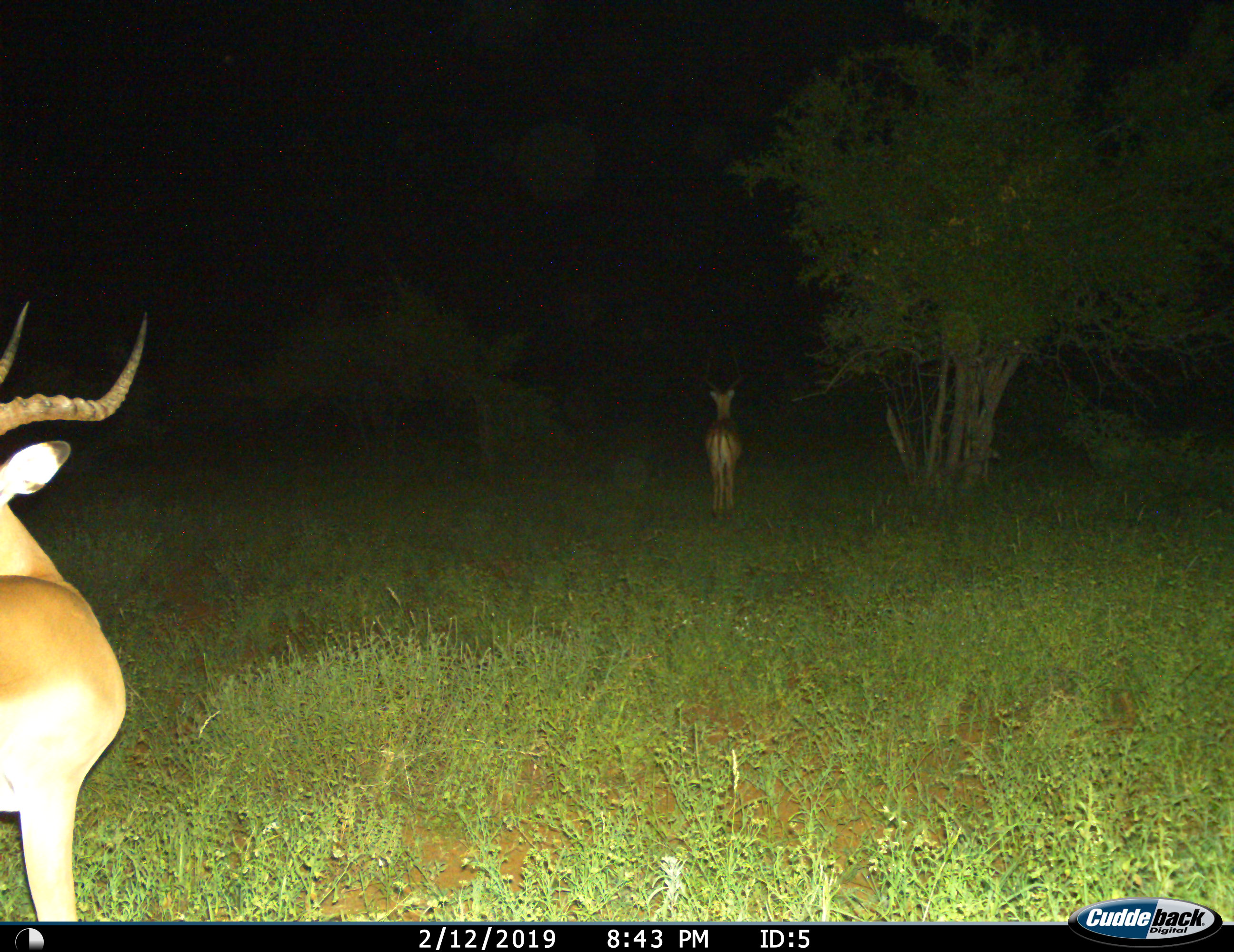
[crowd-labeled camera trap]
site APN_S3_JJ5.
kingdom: Animalia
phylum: Chordata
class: Mammalia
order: Artiodactyla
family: Bovidae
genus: Aepyceros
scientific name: Aepyceros melampus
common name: impala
Impala (Aepyceros melampus), count 2. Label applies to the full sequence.